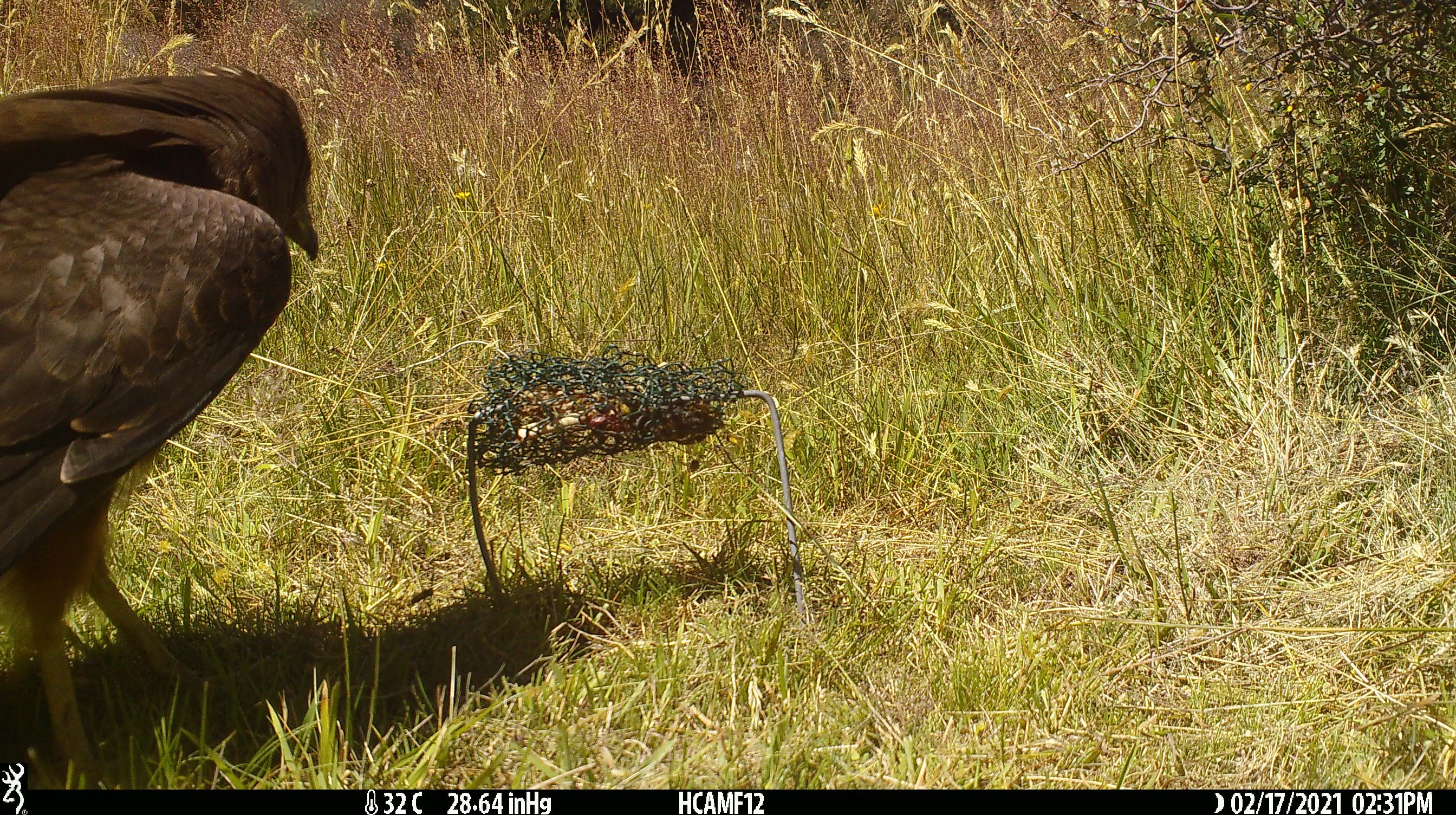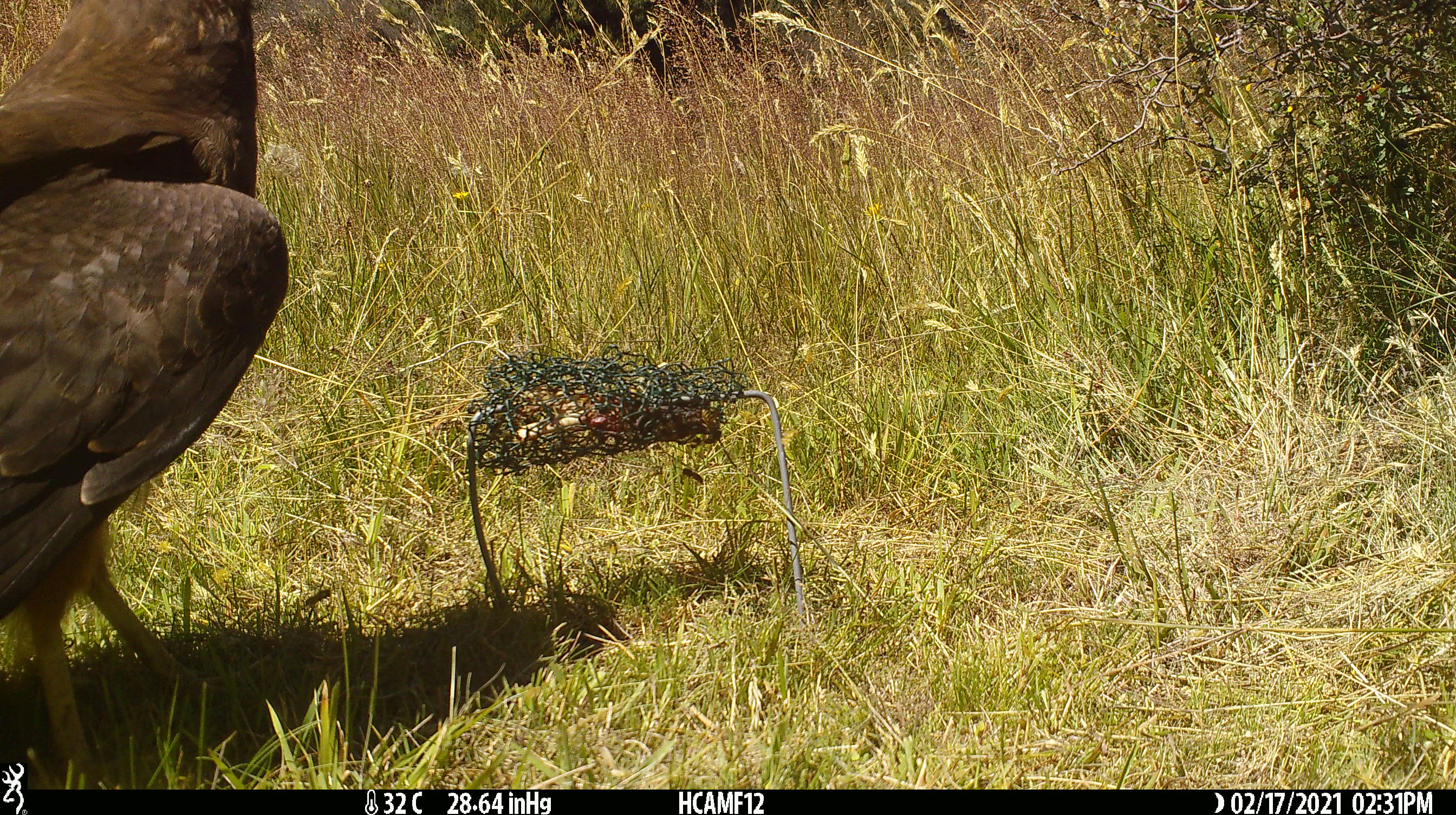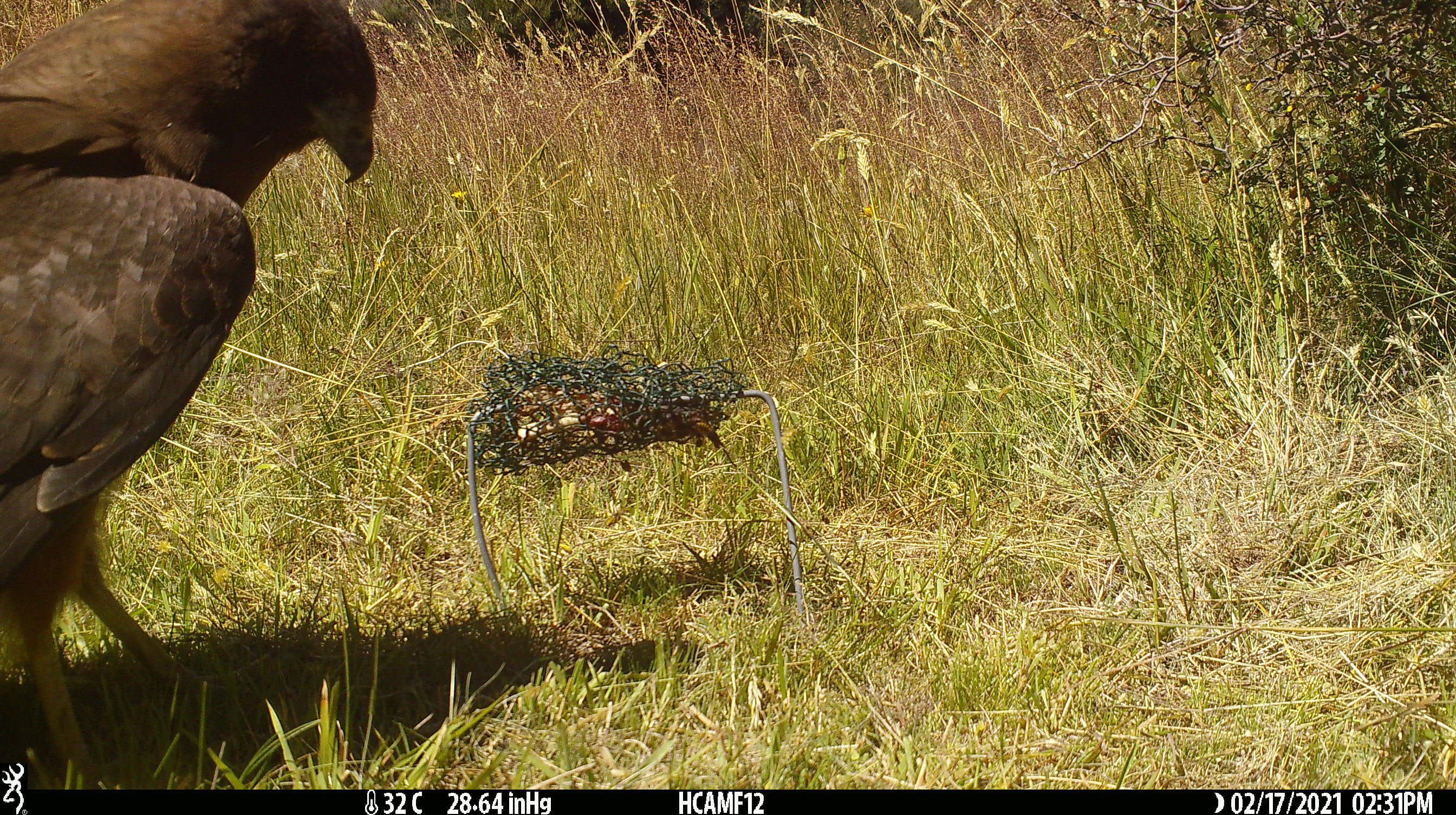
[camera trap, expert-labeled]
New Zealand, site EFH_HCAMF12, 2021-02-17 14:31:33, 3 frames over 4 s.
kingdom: Animalia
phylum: Chordata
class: Aves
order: Accipitriformes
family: Accipitridae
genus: Circus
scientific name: Circus approximans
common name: swamp harrier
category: harrier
Harrier (swamp harrier) (Circus approximans).